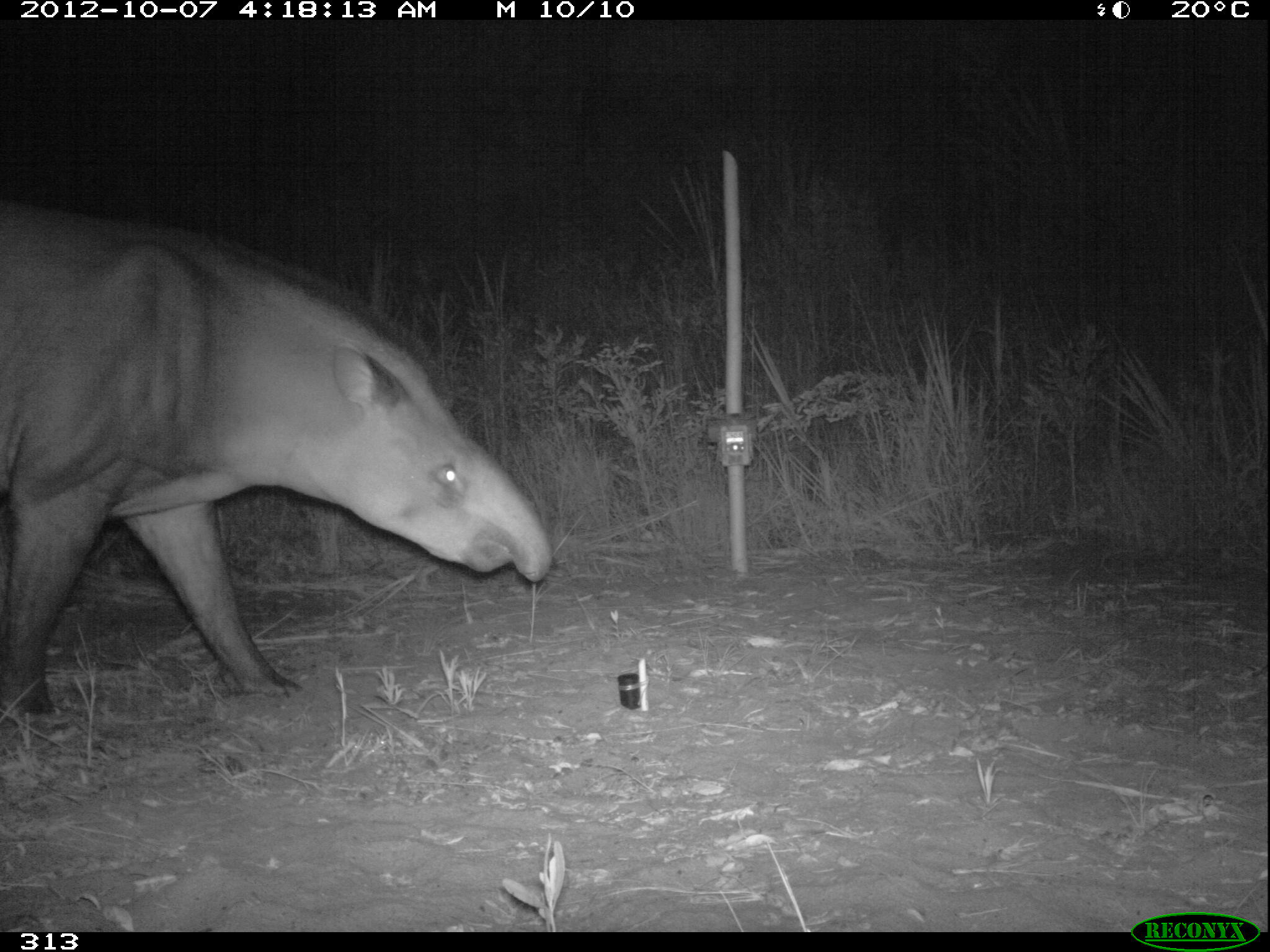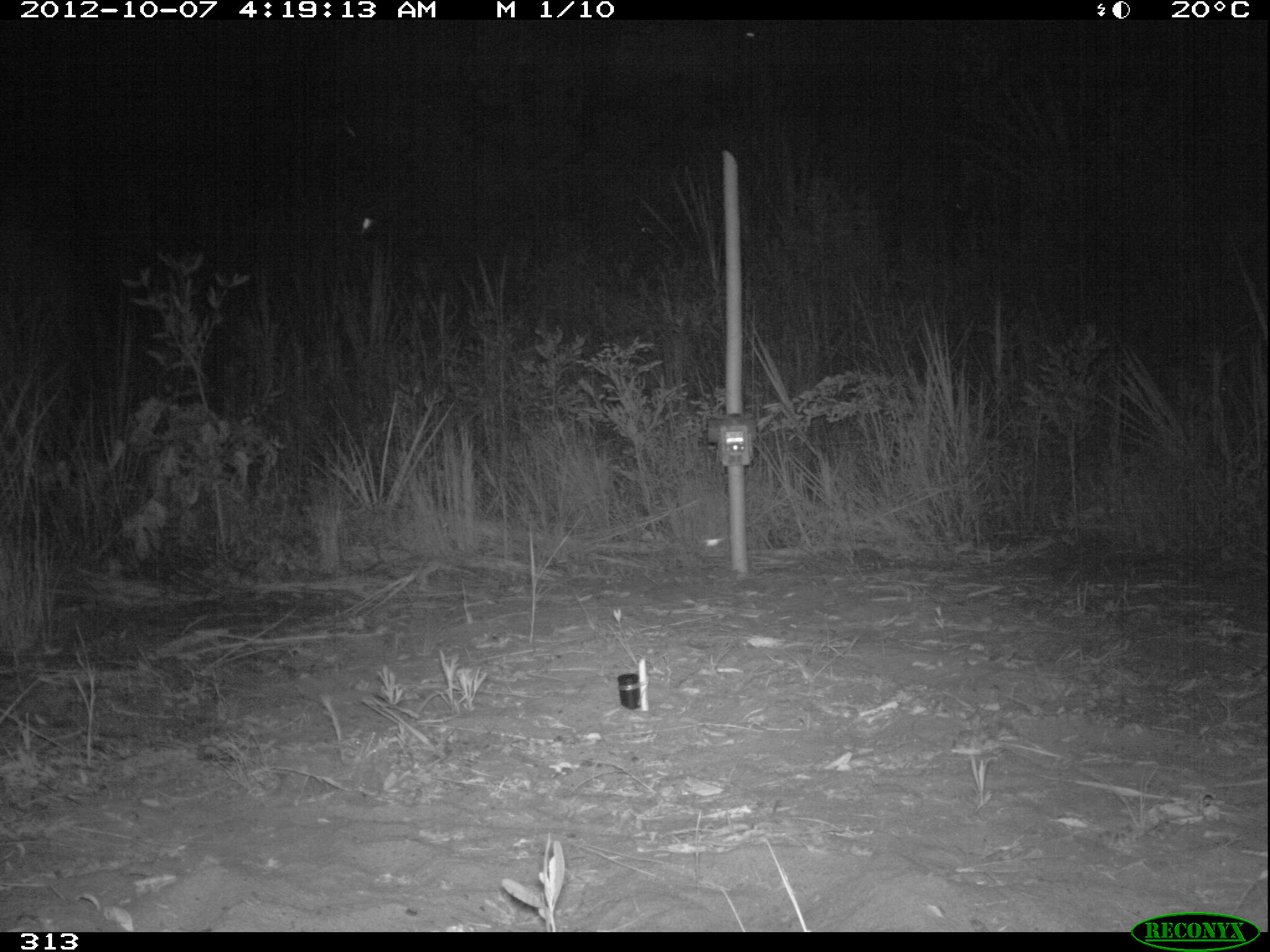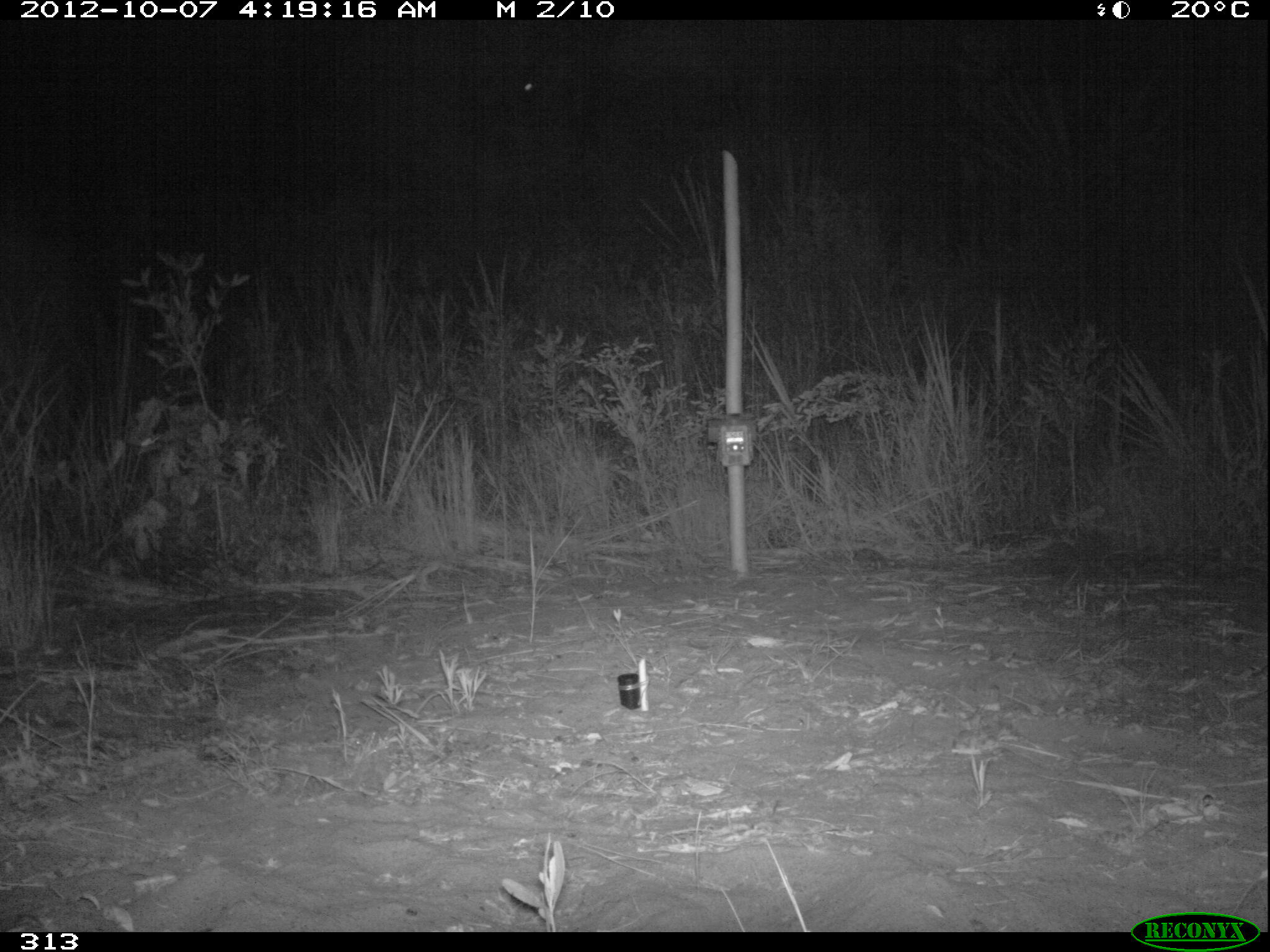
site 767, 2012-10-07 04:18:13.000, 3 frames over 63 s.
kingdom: Animalia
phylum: Chordata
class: Mammalia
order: Perissodactyla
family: Tapiridae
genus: Tapirus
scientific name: Tapirus terrestris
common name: south american tapir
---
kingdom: Animalia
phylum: Arthropoda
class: Insecta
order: Lepidoptera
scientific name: Papilionoidea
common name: butterflies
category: unknown butterfly